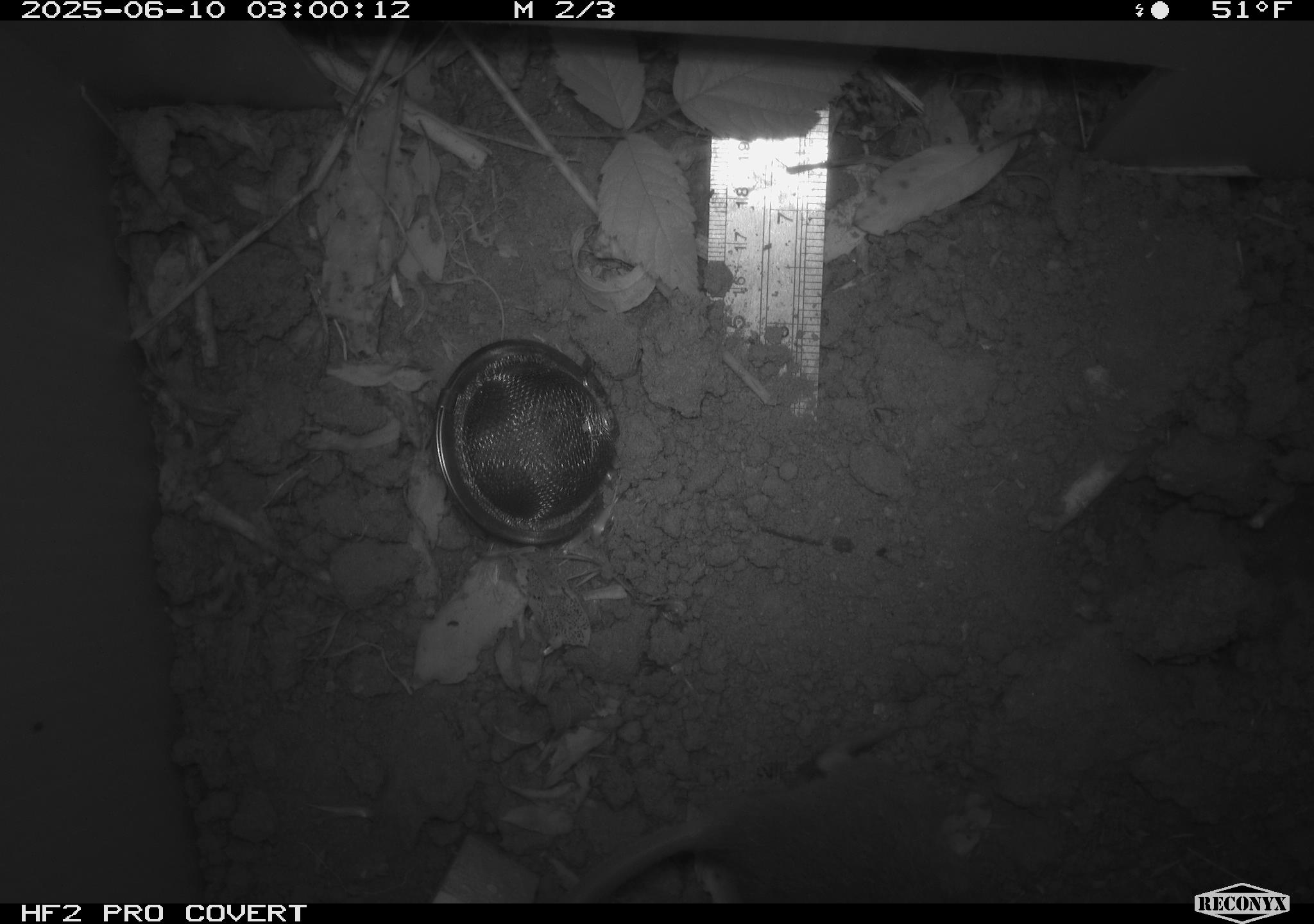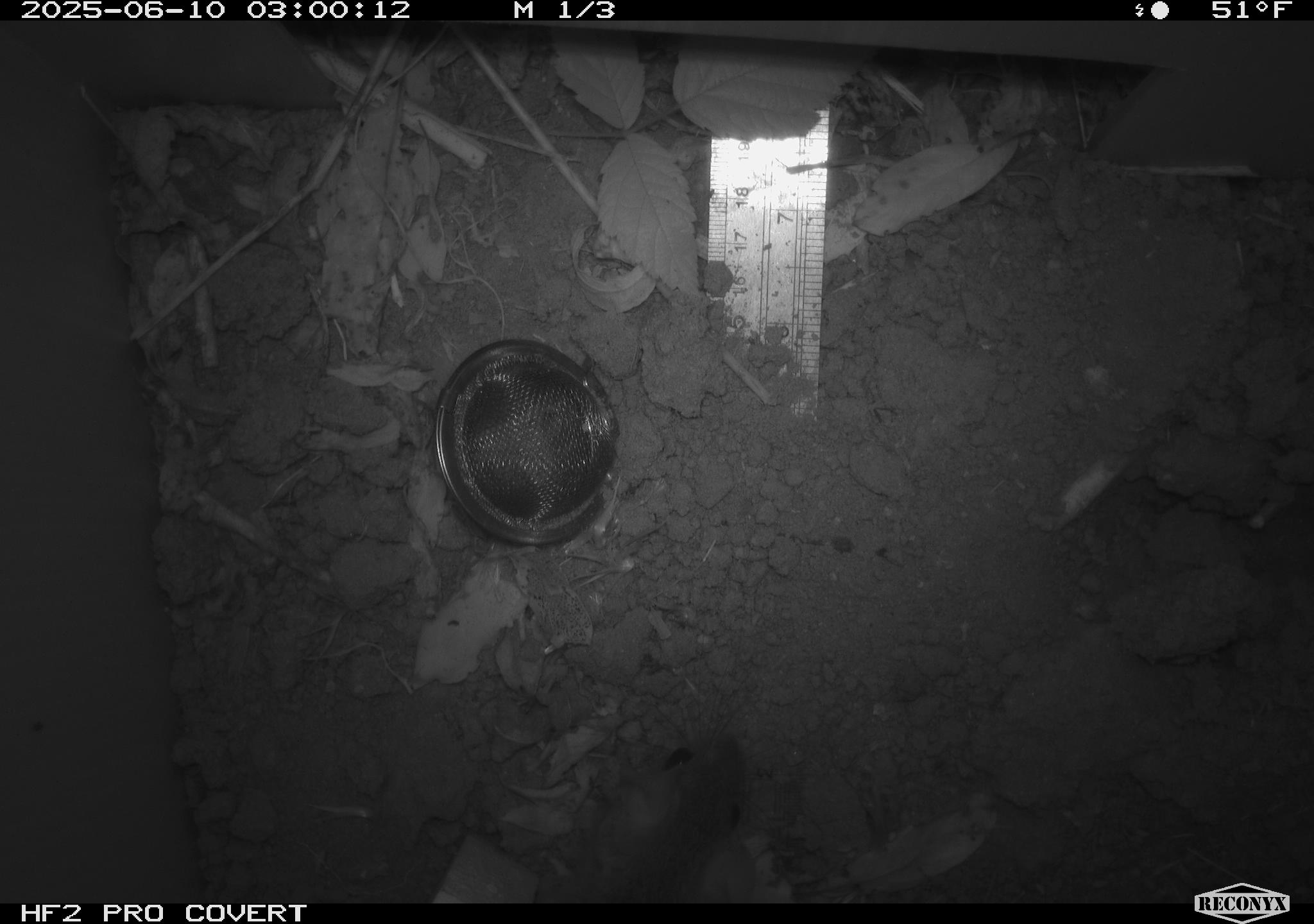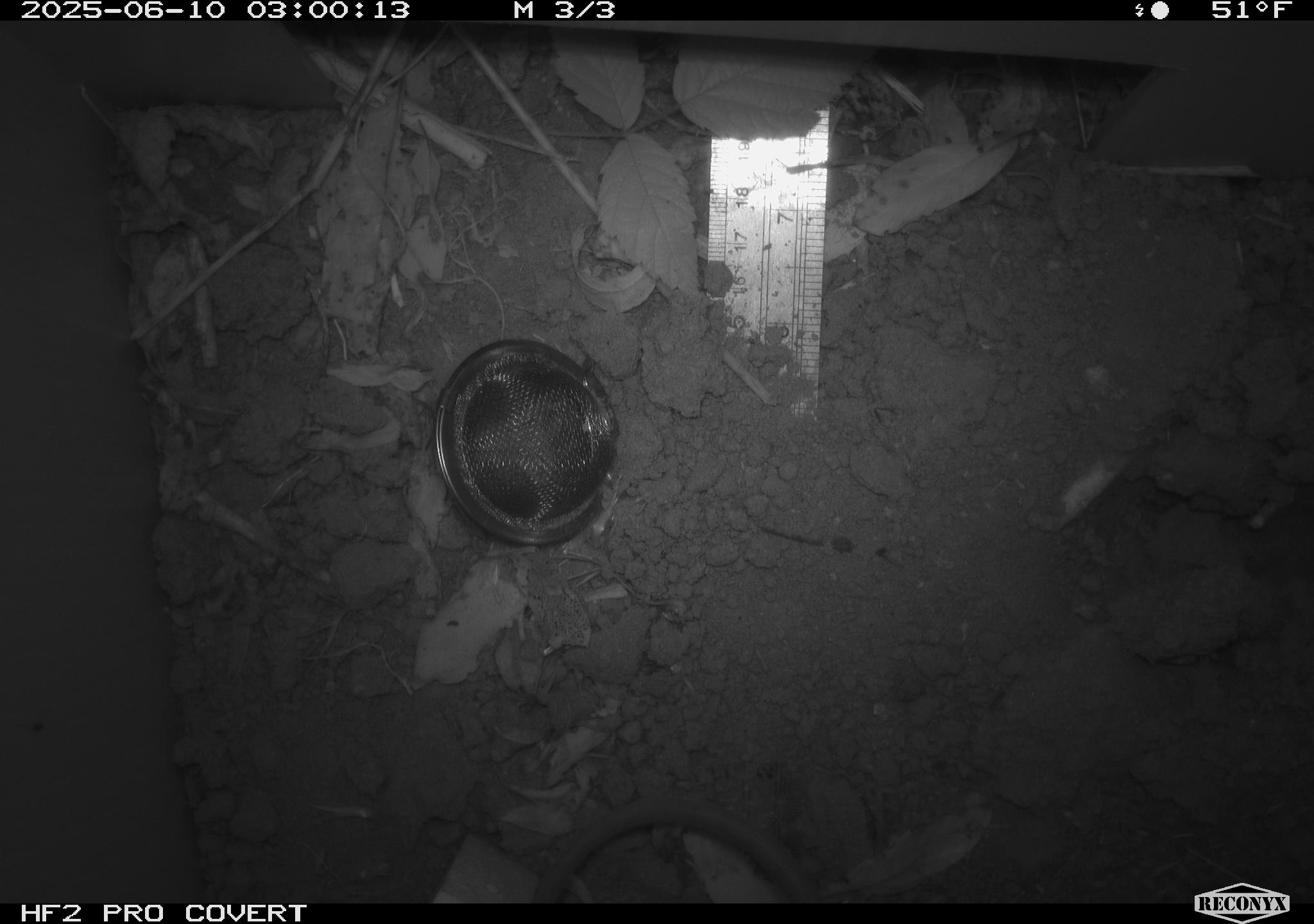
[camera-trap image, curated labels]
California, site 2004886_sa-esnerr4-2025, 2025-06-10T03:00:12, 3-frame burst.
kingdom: Animalia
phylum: Chordata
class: Mammalia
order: Rodentia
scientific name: Rodentia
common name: rodent